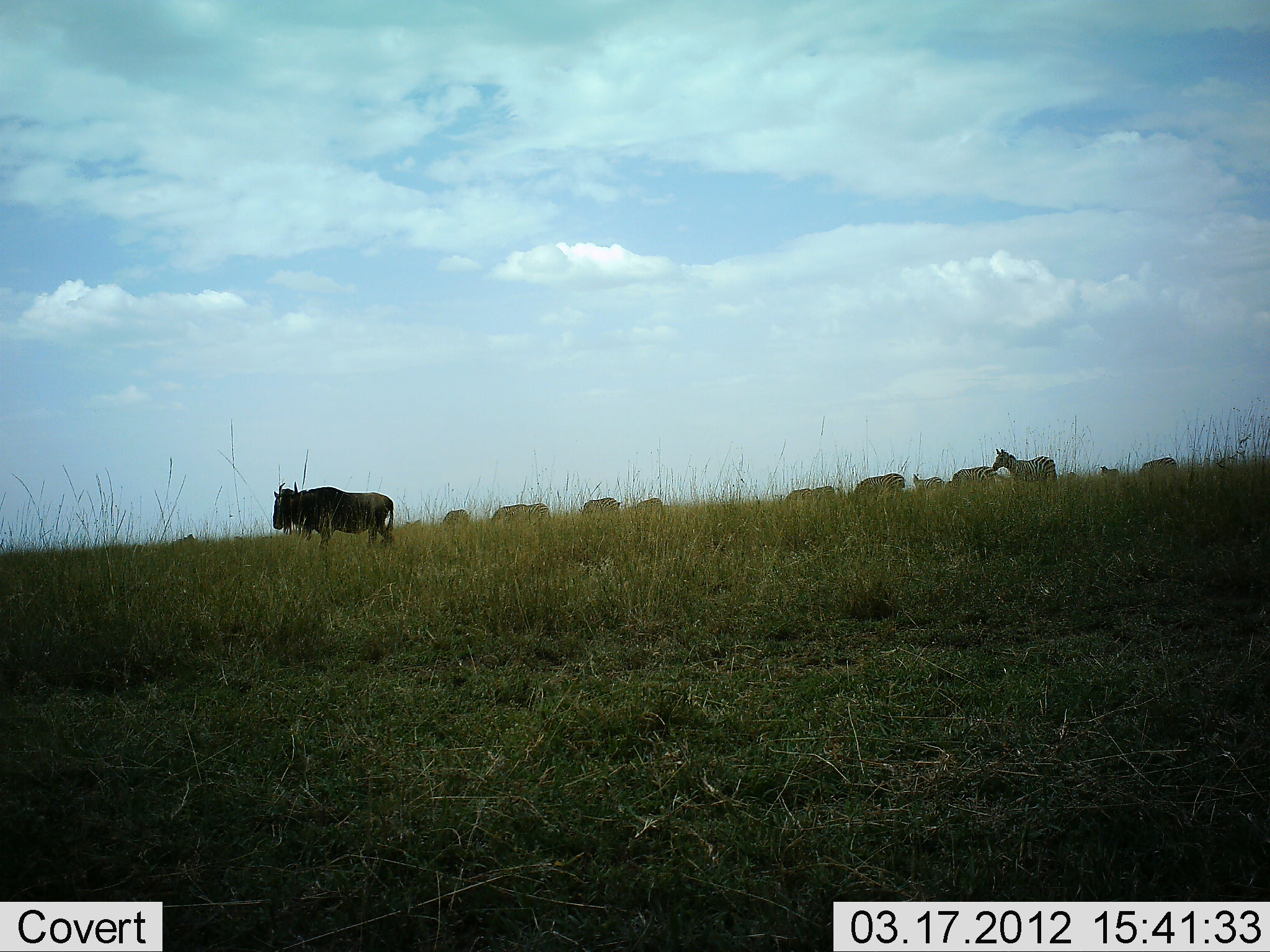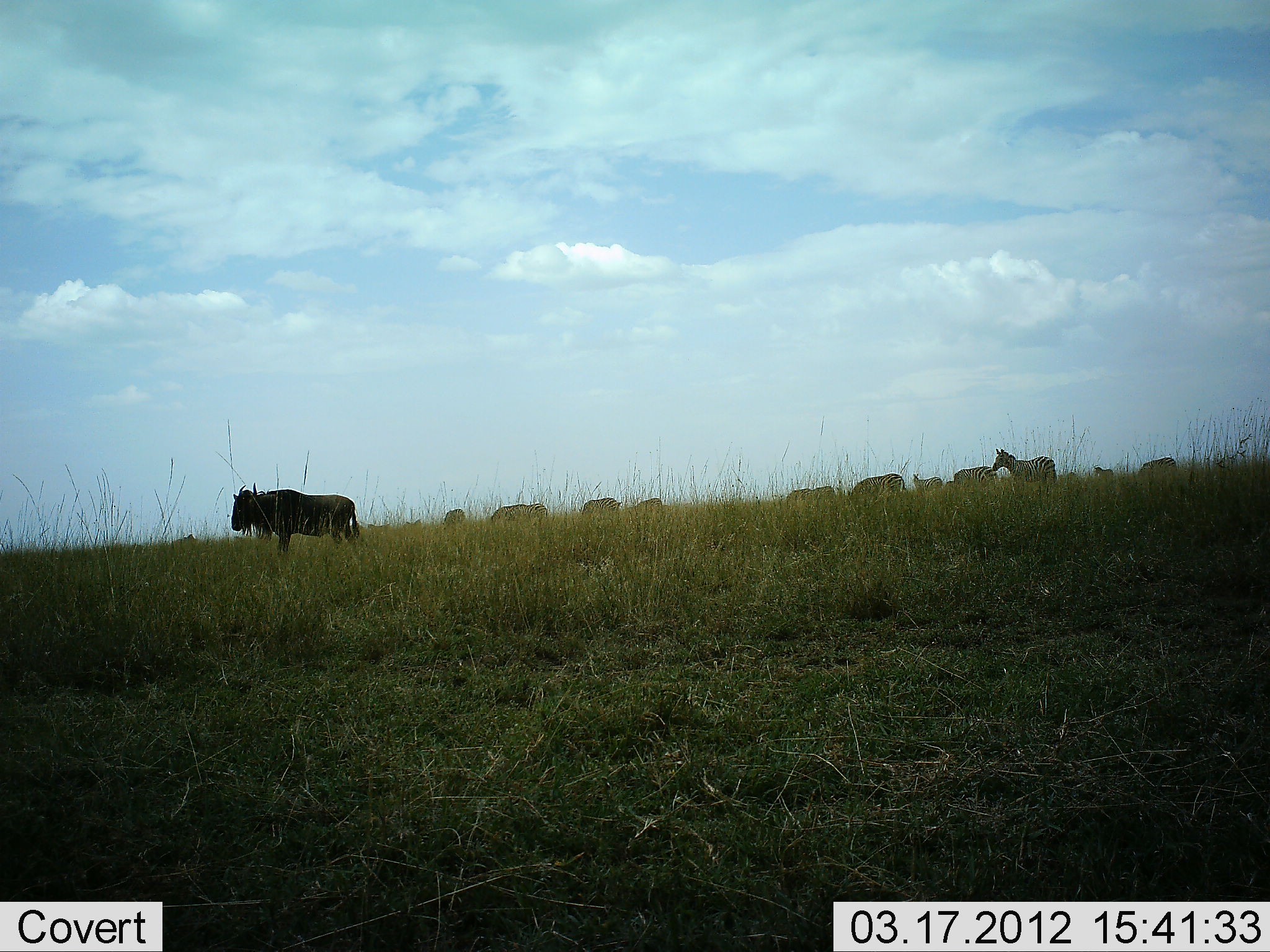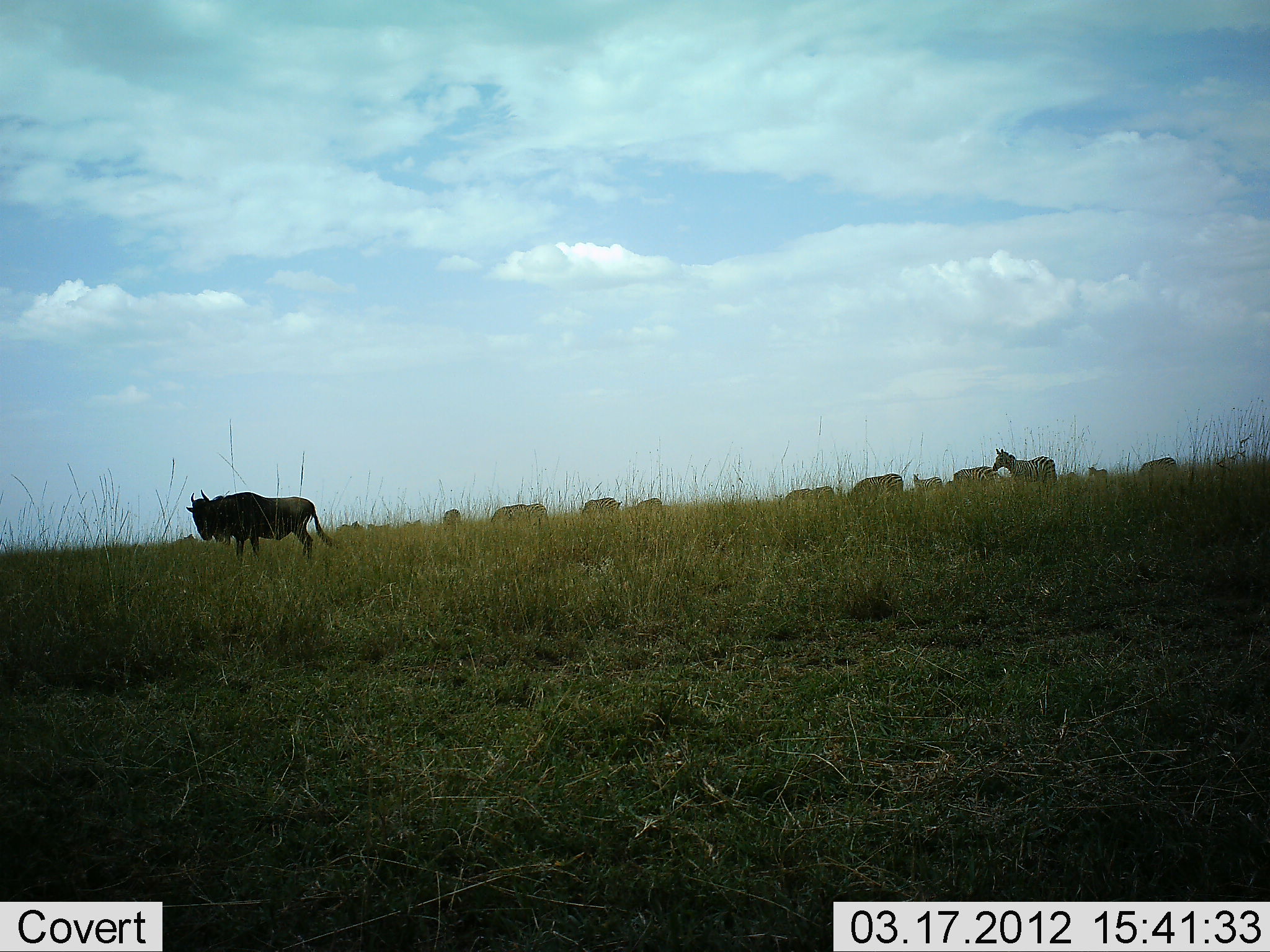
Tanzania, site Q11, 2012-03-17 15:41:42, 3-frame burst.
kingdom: Animalia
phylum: Chordata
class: Mammalia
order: Artiodactyla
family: Bovidae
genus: Connochaetes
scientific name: Connochaetes taurinus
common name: blue wildebeest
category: wildebeest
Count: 9.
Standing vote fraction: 64%.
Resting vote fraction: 0%.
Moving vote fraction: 29%.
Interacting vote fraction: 0%.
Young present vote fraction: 0%.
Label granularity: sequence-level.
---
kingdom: Animalia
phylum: Chordata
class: Mammalia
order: Perissodactyla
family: Equidae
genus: Equus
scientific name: Equus quagga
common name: plains zebra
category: zebra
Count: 3.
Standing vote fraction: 92%.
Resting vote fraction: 0%.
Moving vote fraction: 8%.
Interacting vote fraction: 0%.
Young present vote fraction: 8%.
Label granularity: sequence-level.